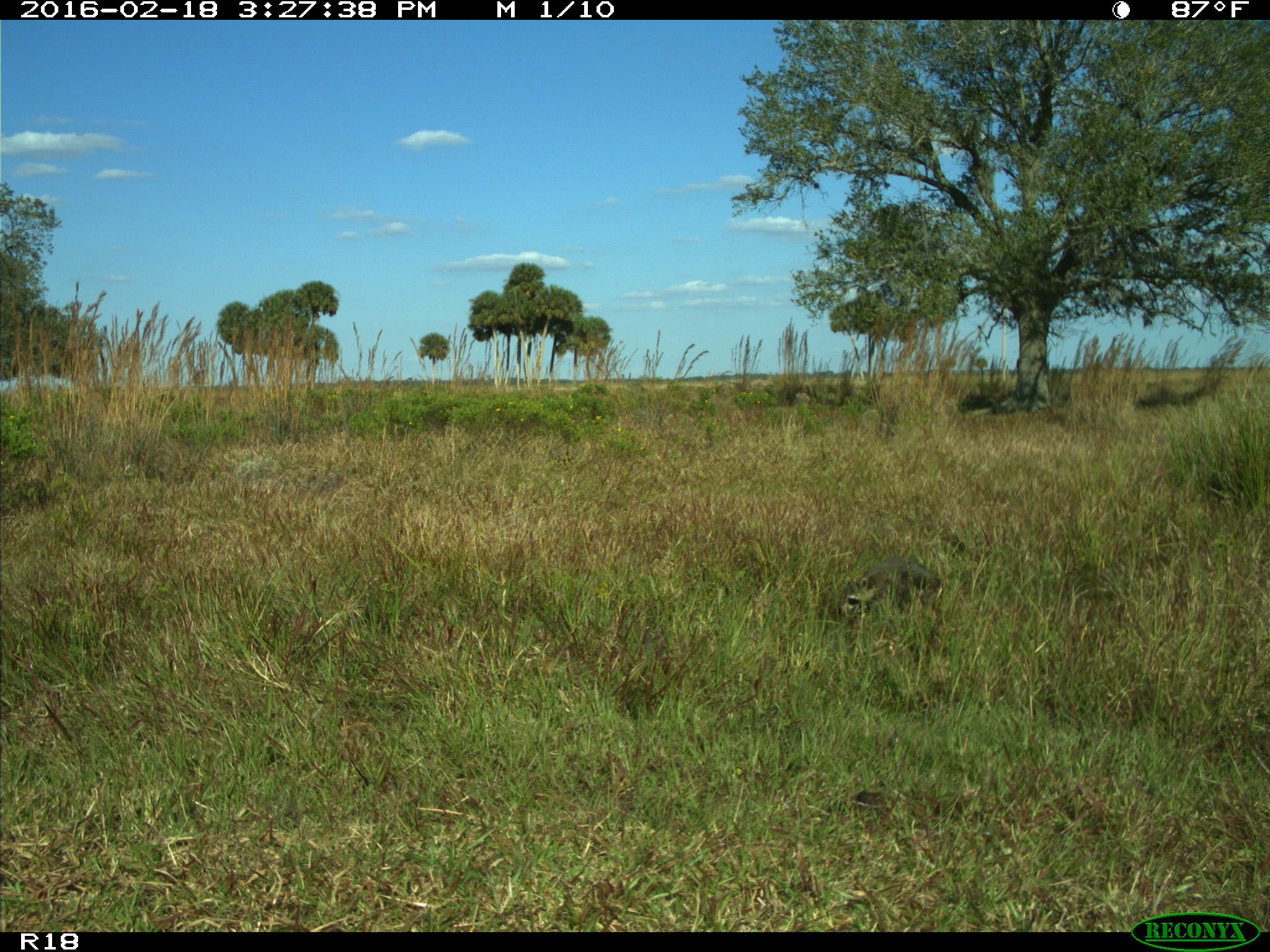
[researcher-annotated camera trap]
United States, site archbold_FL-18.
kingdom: Animalia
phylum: Chordata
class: Mammalia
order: Carnivora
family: Procyonidae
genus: Procyon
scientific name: Procyon lotor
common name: common raccoon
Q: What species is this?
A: Procyon lotor (common raccoon).